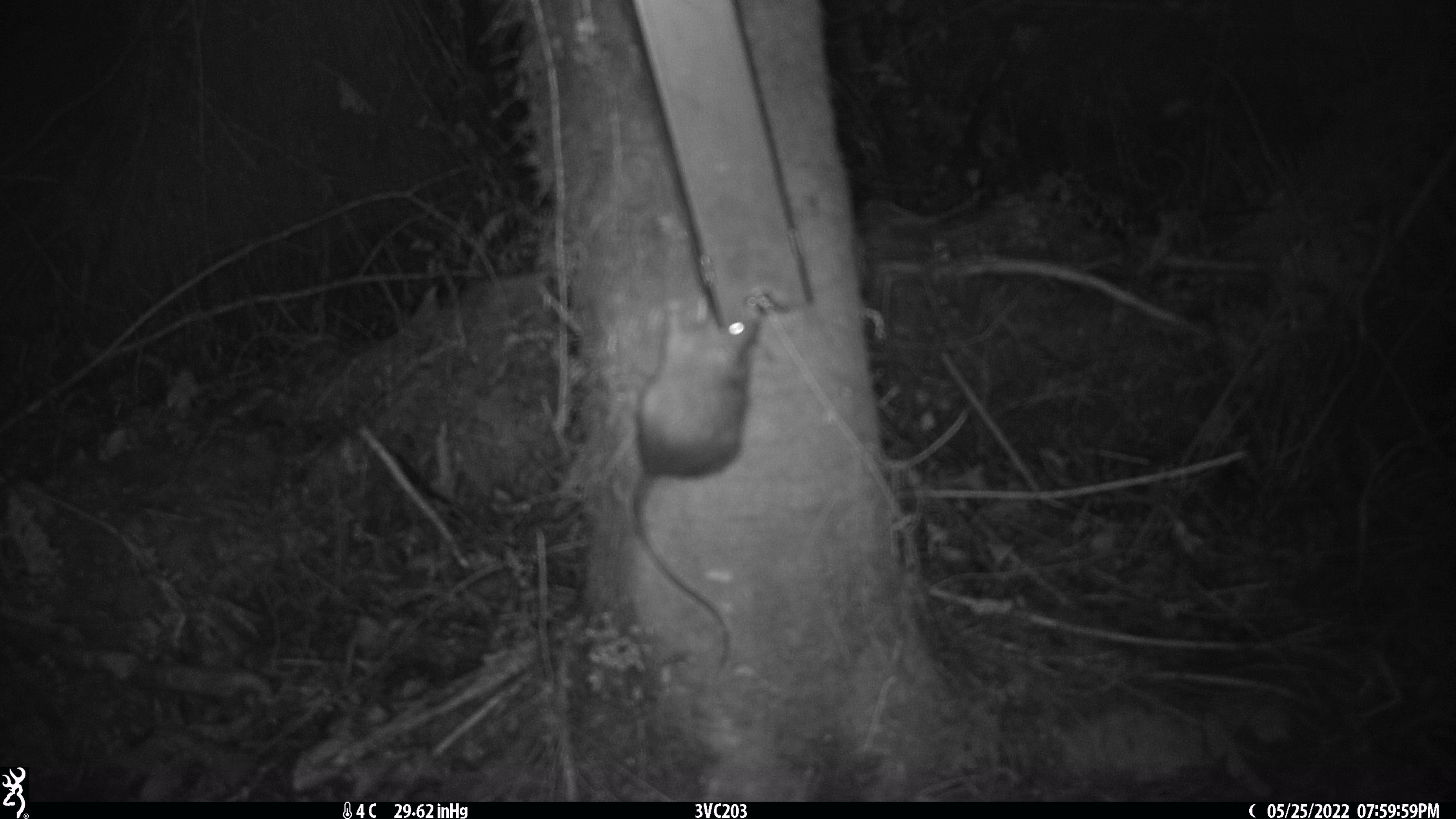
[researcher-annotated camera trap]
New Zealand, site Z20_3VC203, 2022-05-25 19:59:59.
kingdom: Animalia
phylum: Chordata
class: Mammalia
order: Rodentia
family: Muridae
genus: Rattus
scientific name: Rattus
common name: rat